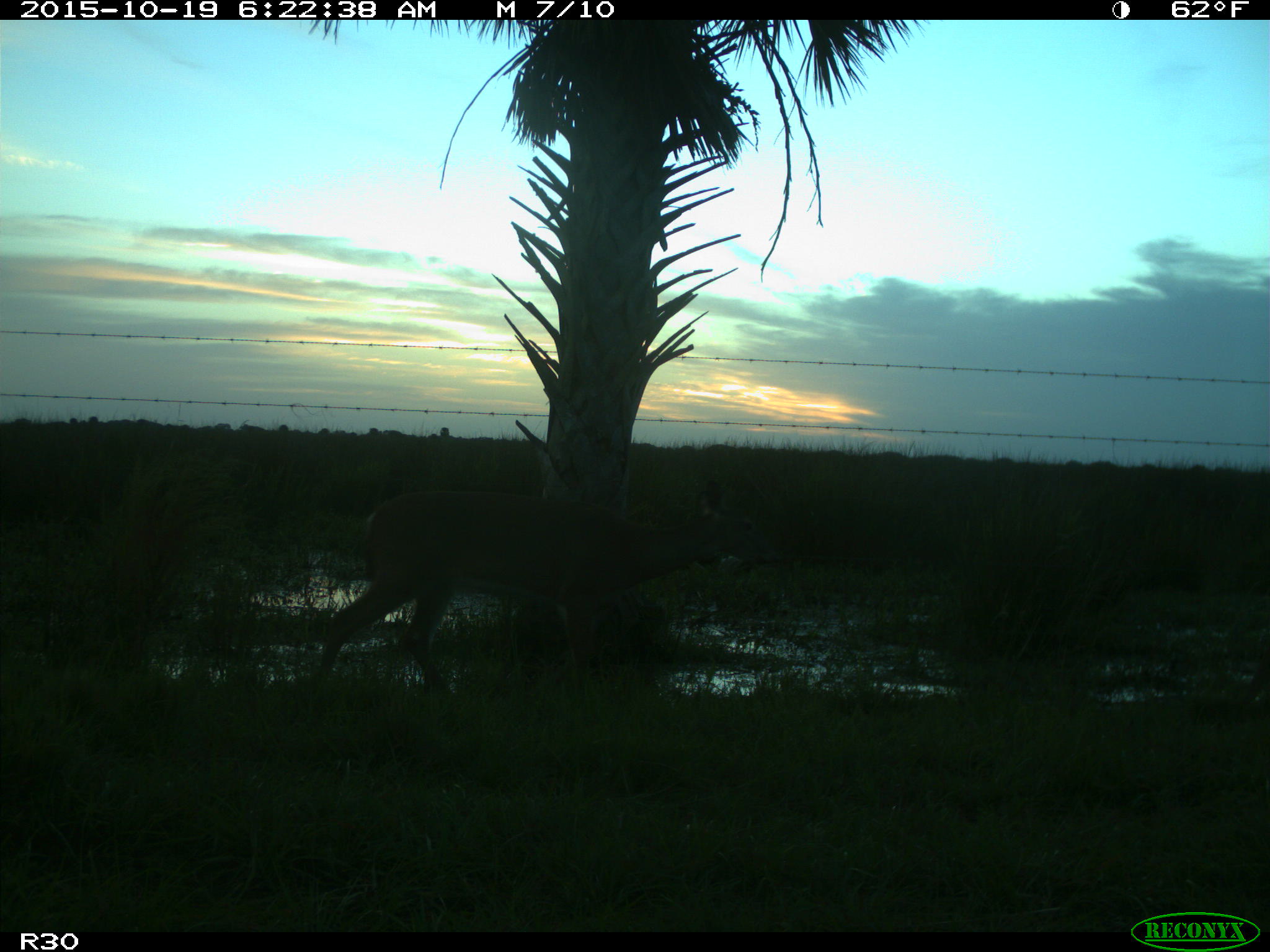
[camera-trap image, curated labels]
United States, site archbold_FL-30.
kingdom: Animalia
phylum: Chordata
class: Mammalia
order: Artiodactyla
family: Cervidae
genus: Odocoileus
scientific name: Odocoileus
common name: deer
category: unidentified deer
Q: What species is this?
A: Unidentified deer (deer) (Odocoileus).